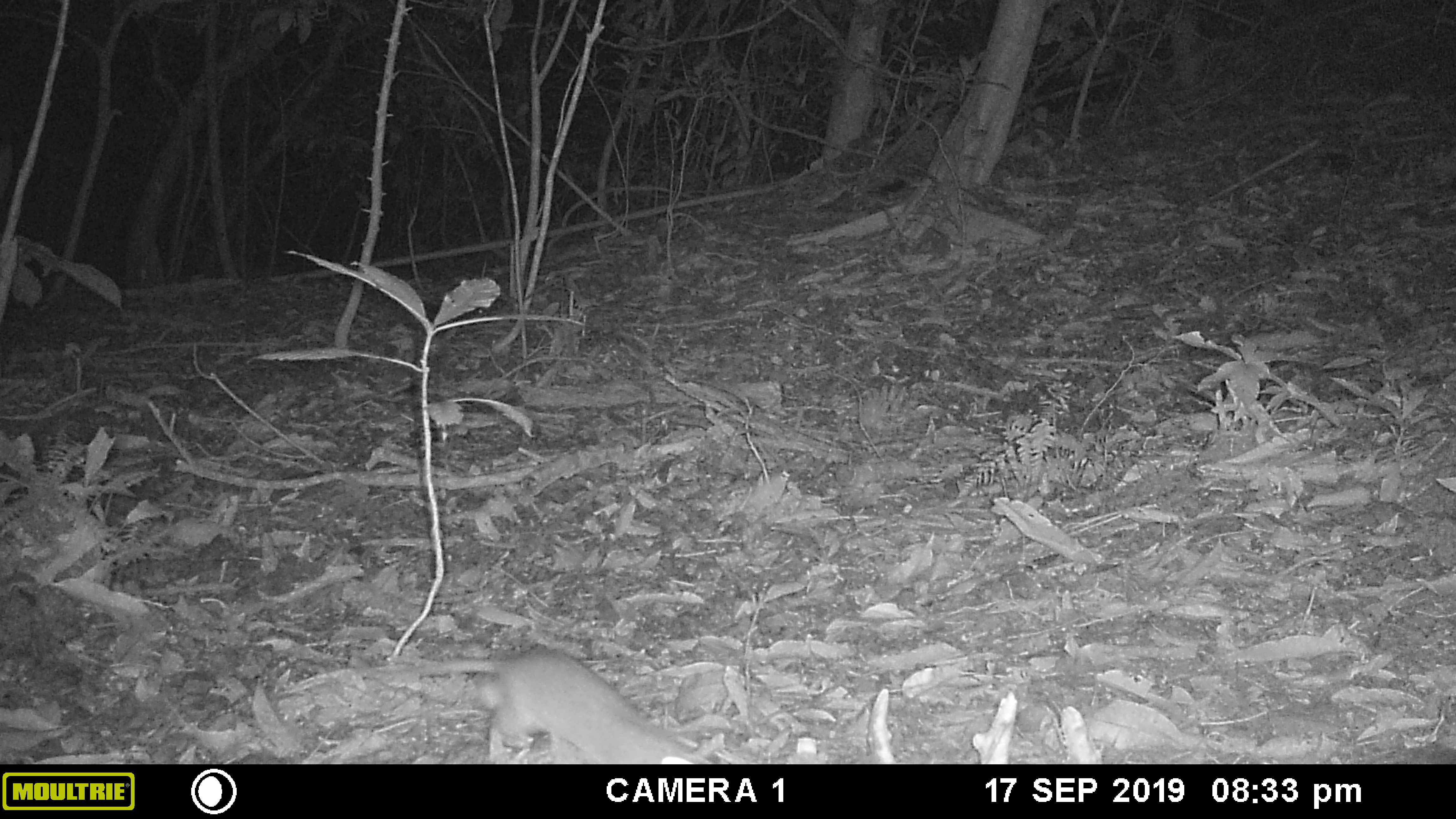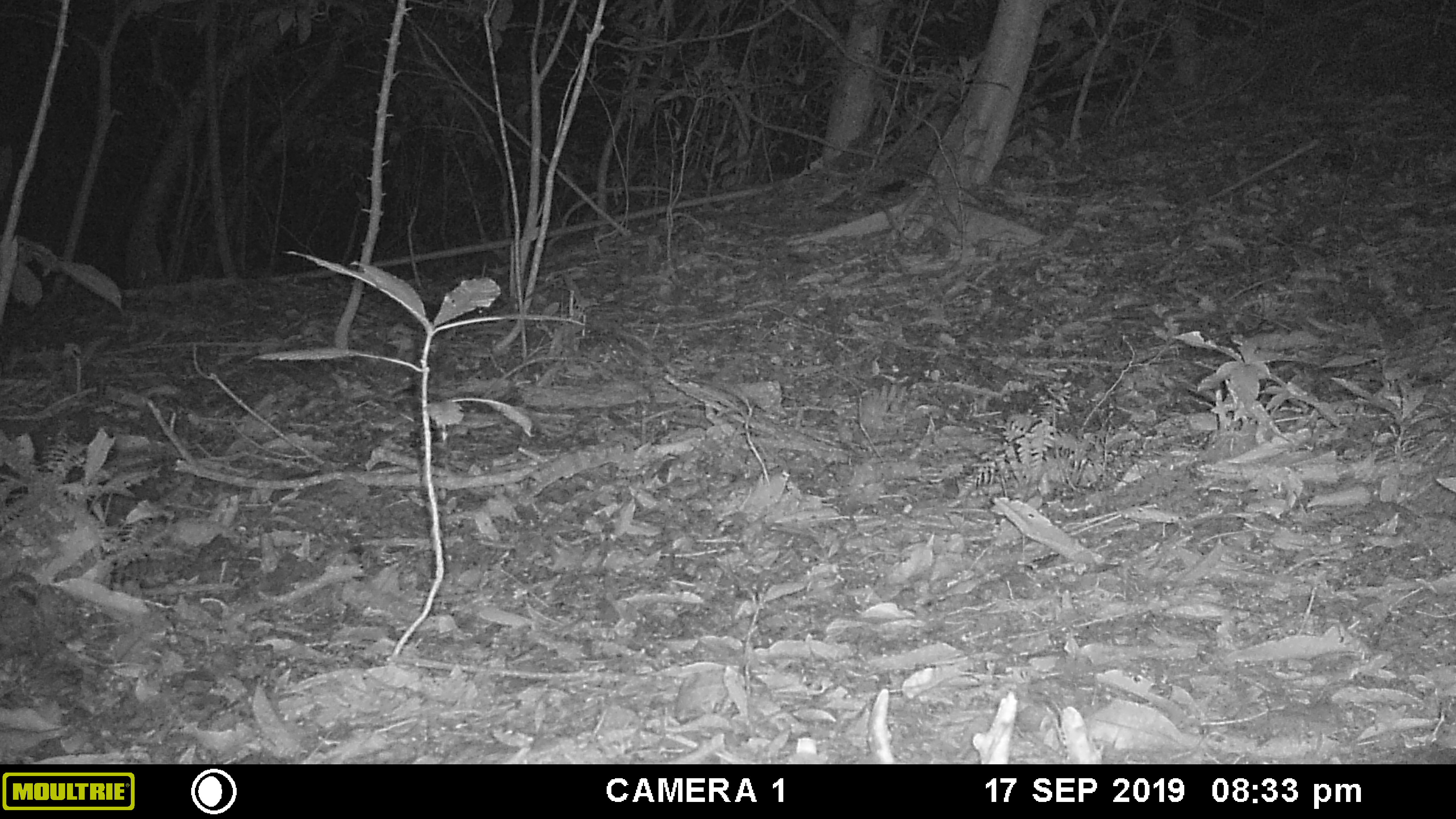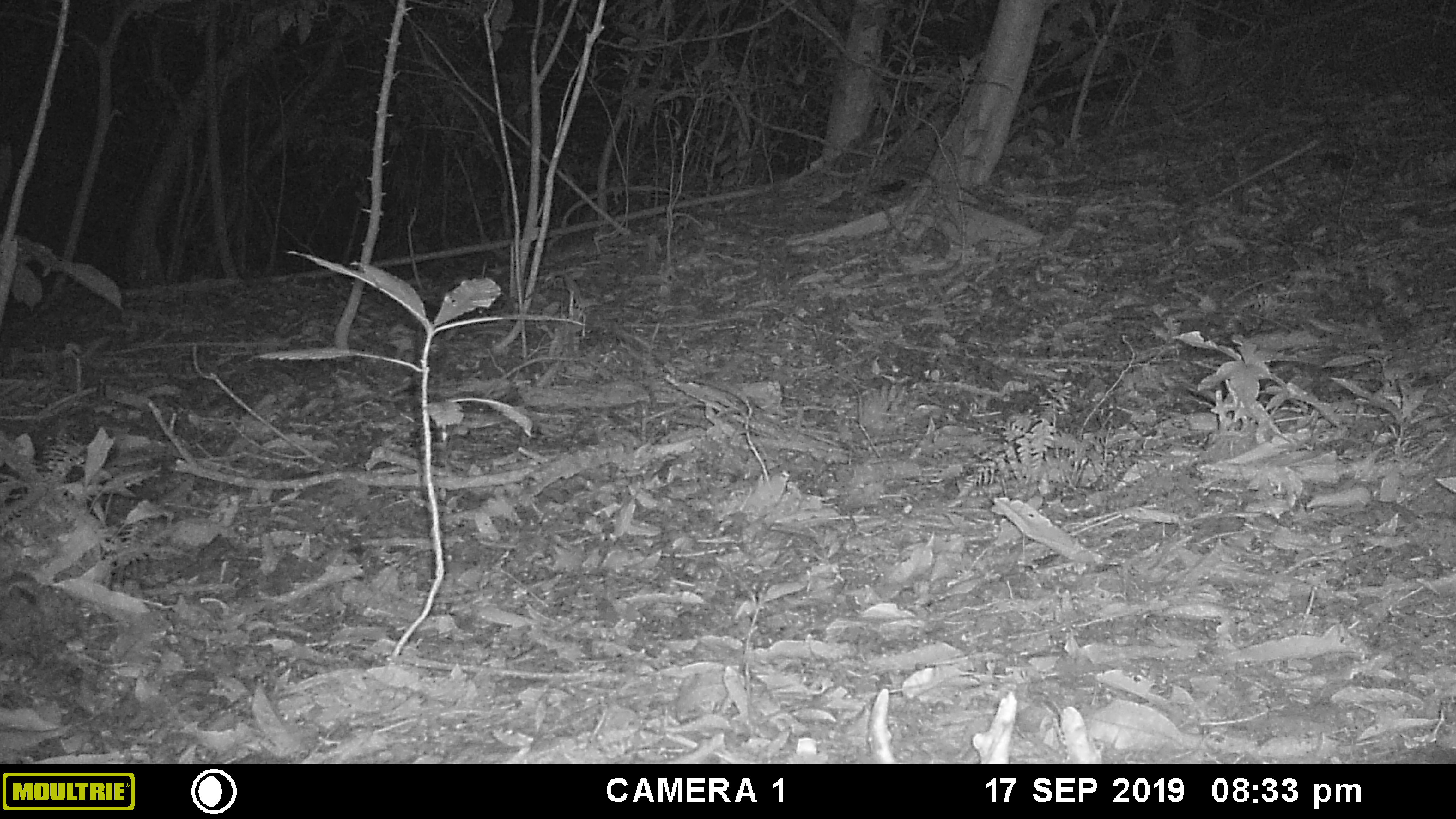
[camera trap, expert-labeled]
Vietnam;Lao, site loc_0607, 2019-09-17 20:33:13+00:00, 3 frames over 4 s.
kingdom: Animalia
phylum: Chordata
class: Mammalia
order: Rodentia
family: Muridae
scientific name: Muridae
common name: old-world mice and rats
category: unidentified murid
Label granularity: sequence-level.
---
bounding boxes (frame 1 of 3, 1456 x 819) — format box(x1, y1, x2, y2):
unidentified murid: box(363, 647, 716, 764)